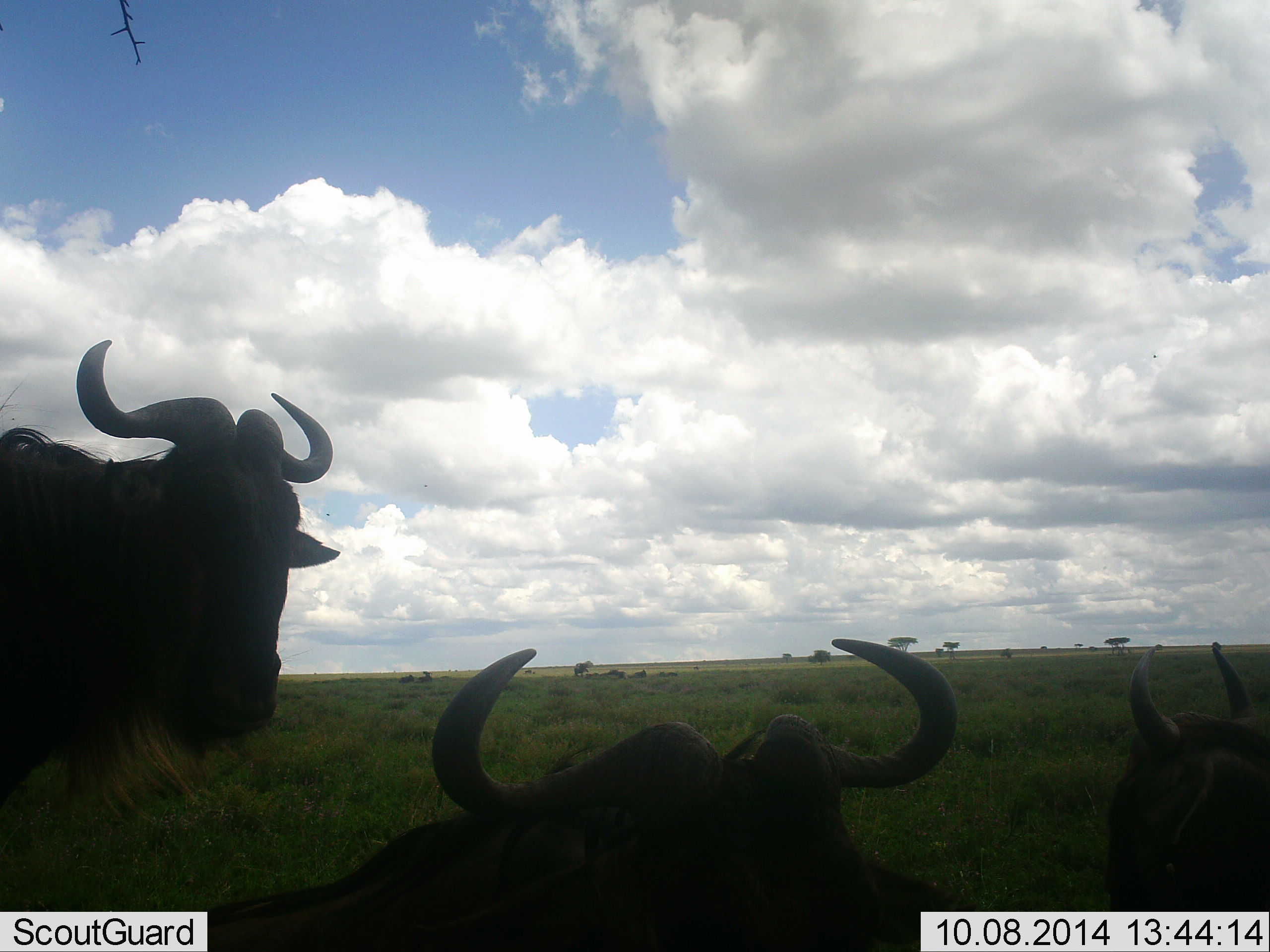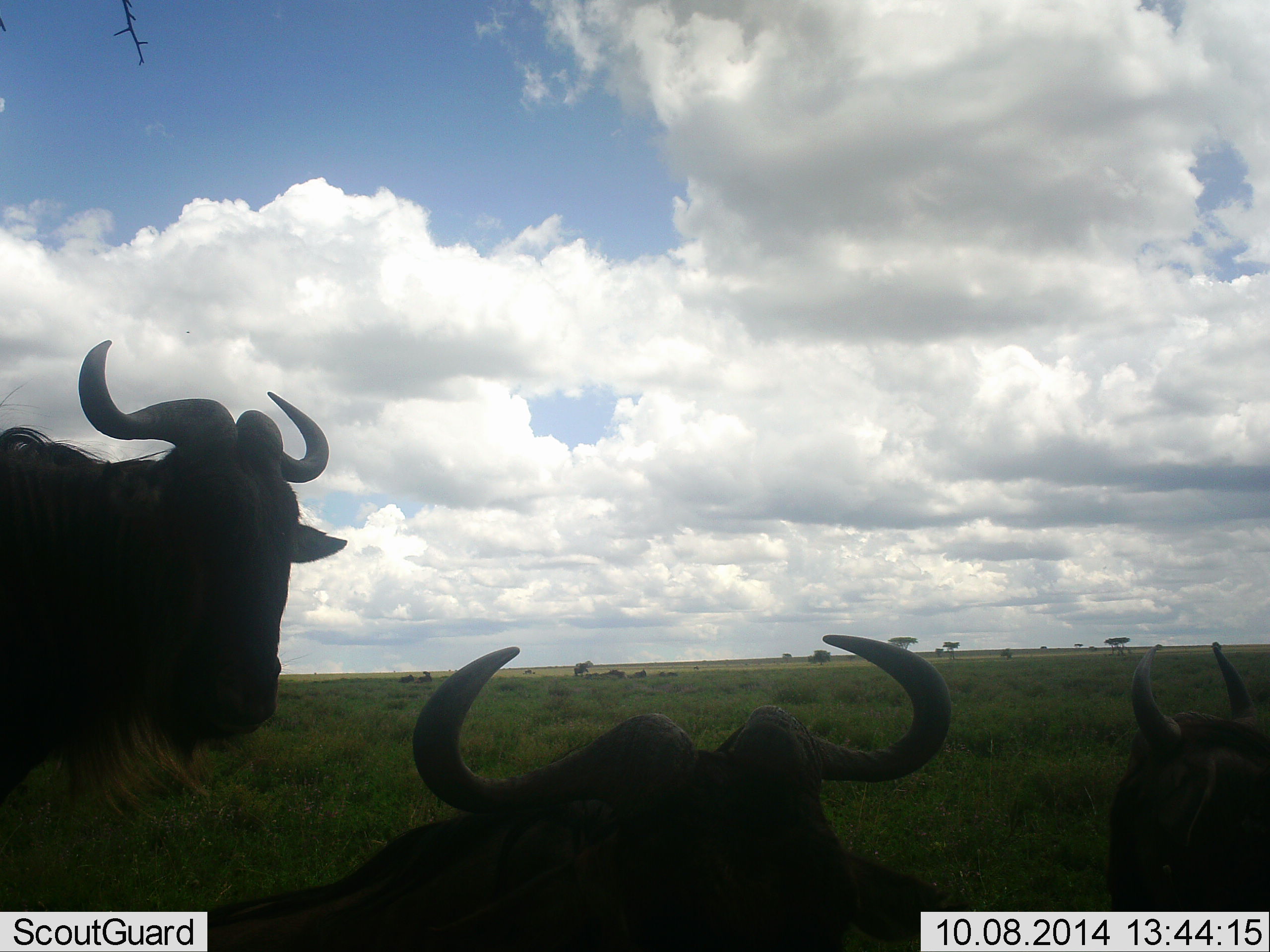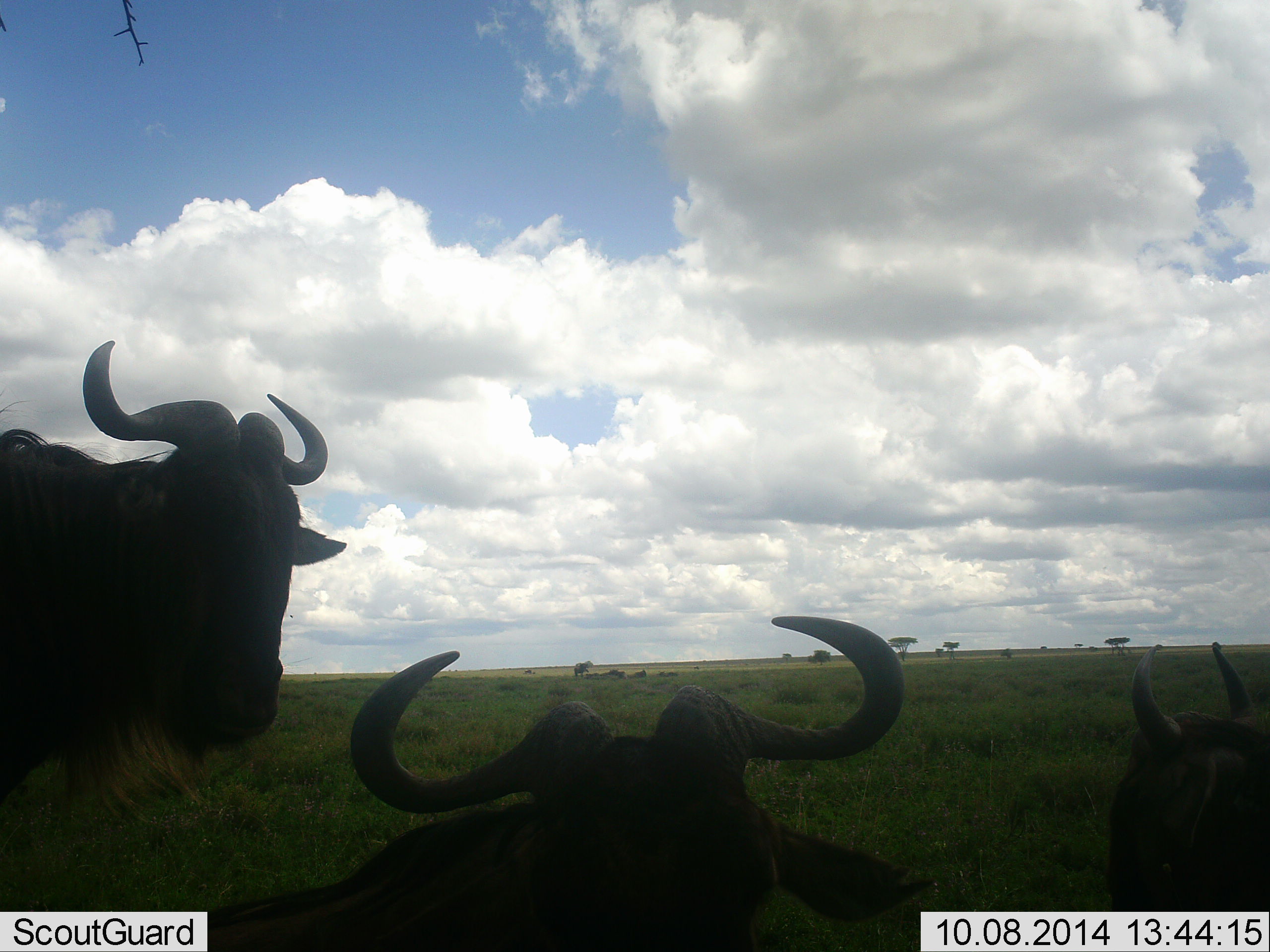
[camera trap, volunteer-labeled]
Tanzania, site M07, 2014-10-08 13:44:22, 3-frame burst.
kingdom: Animalia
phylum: Chordata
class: Mammalia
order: Artiodactyla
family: Bovidae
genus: Connochaetes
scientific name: Connochaetes taurinus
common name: blue wildebeest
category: wildebeest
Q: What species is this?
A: Wildebeest (blue wildebeest) (Connochaetes taurinus).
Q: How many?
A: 3.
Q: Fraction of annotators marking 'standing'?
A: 90%.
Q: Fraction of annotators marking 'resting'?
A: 80%.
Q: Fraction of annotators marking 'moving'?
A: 0%.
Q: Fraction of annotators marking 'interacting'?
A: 0%.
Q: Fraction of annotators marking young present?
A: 0%.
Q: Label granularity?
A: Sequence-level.